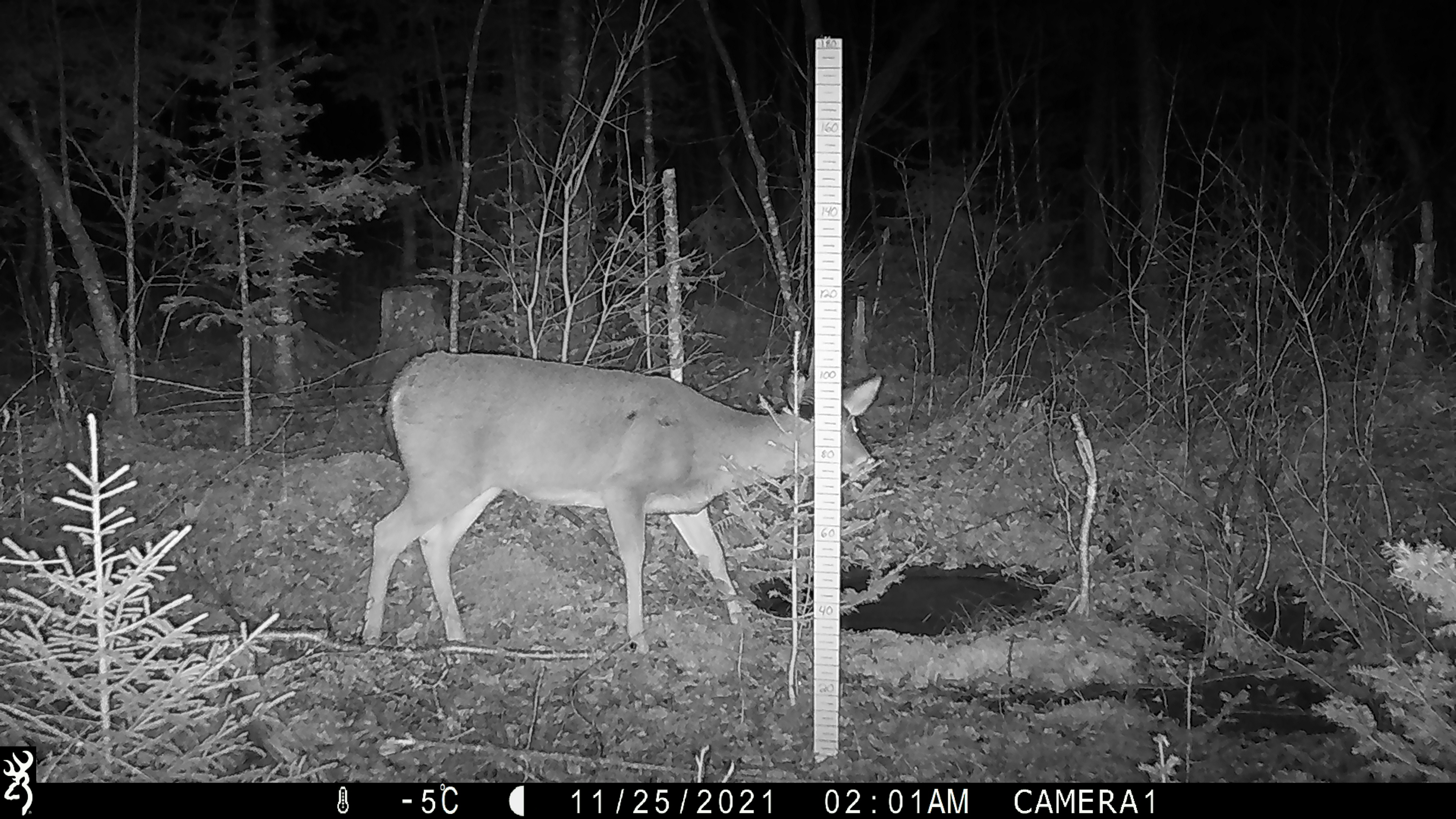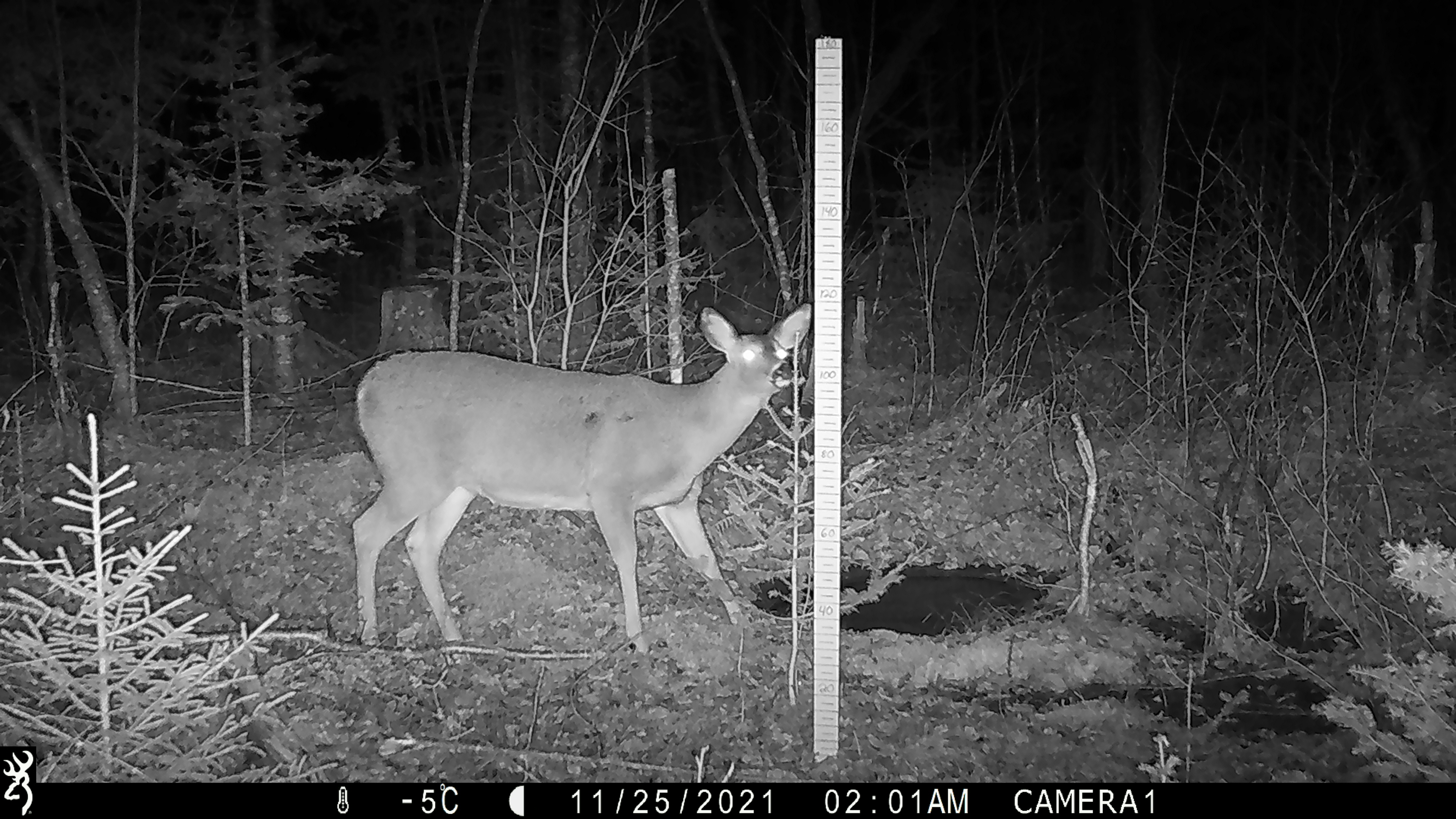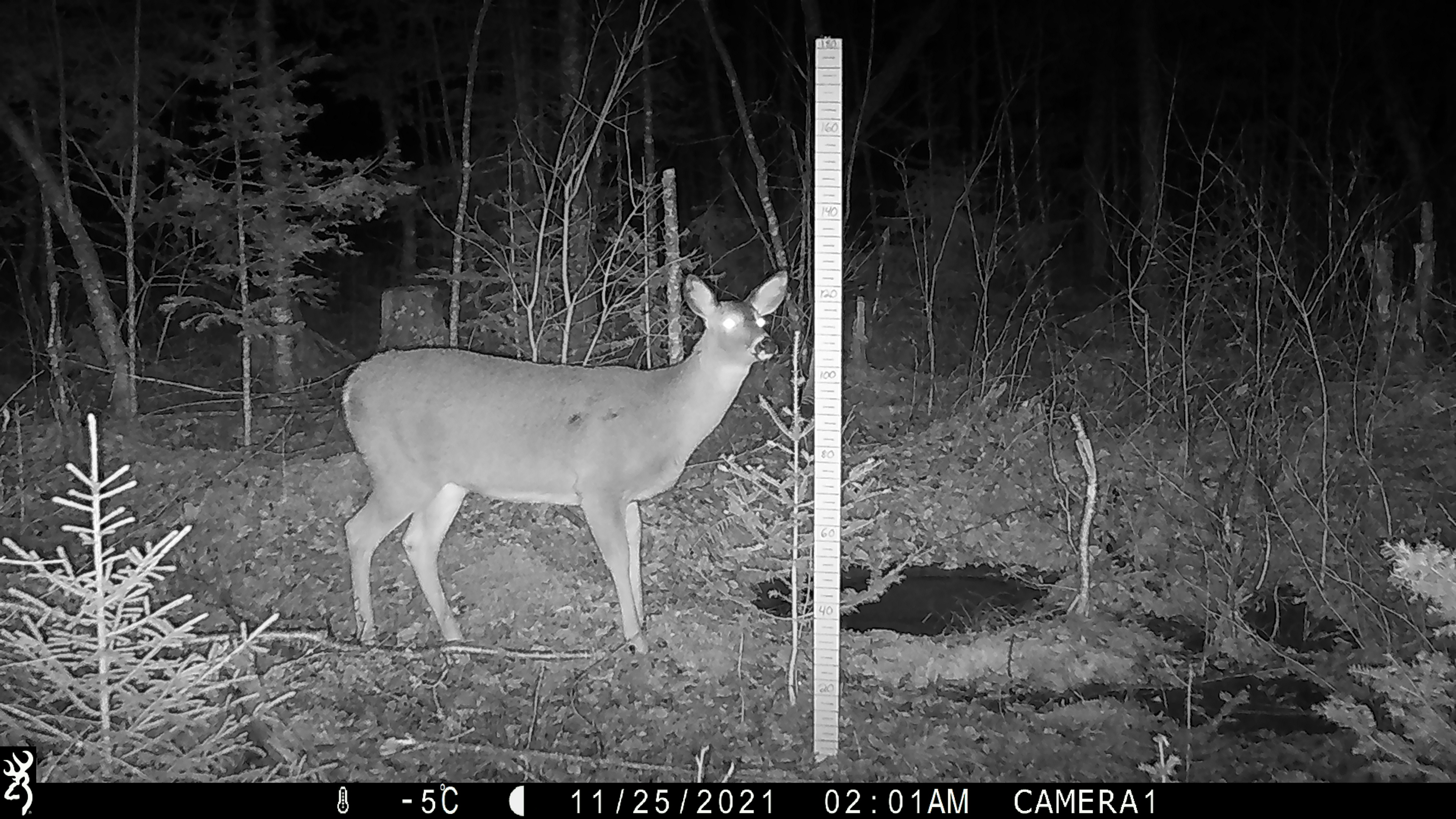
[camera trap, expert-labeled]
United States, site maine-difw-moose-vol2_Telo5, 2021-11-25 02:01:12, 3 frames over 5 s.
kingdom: Animalia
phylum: Chordata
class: Mammalia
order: Artiodactyla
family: Cervidae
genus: Odocoileus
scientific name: Odocoileus virginianus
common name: white-tailed deer